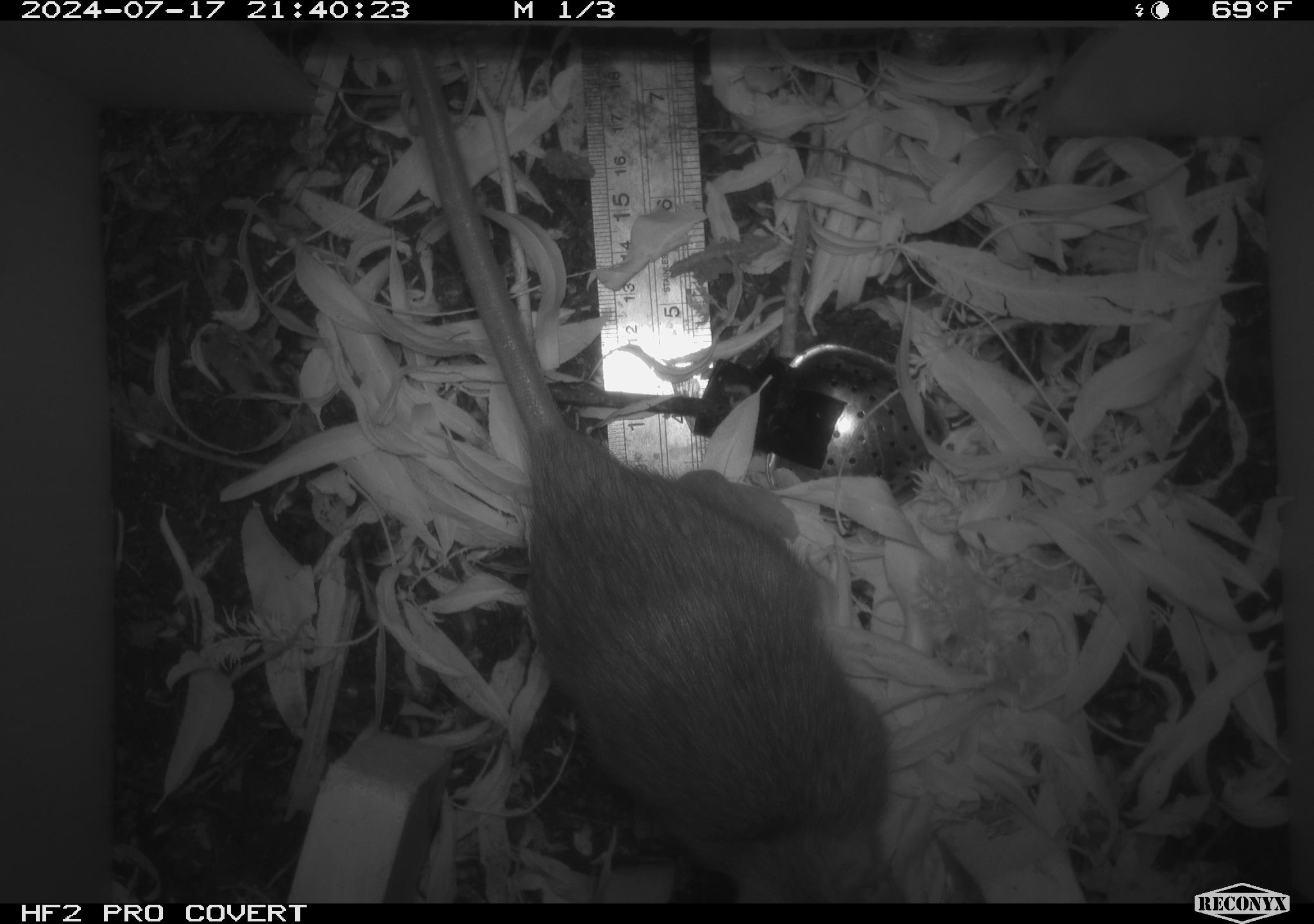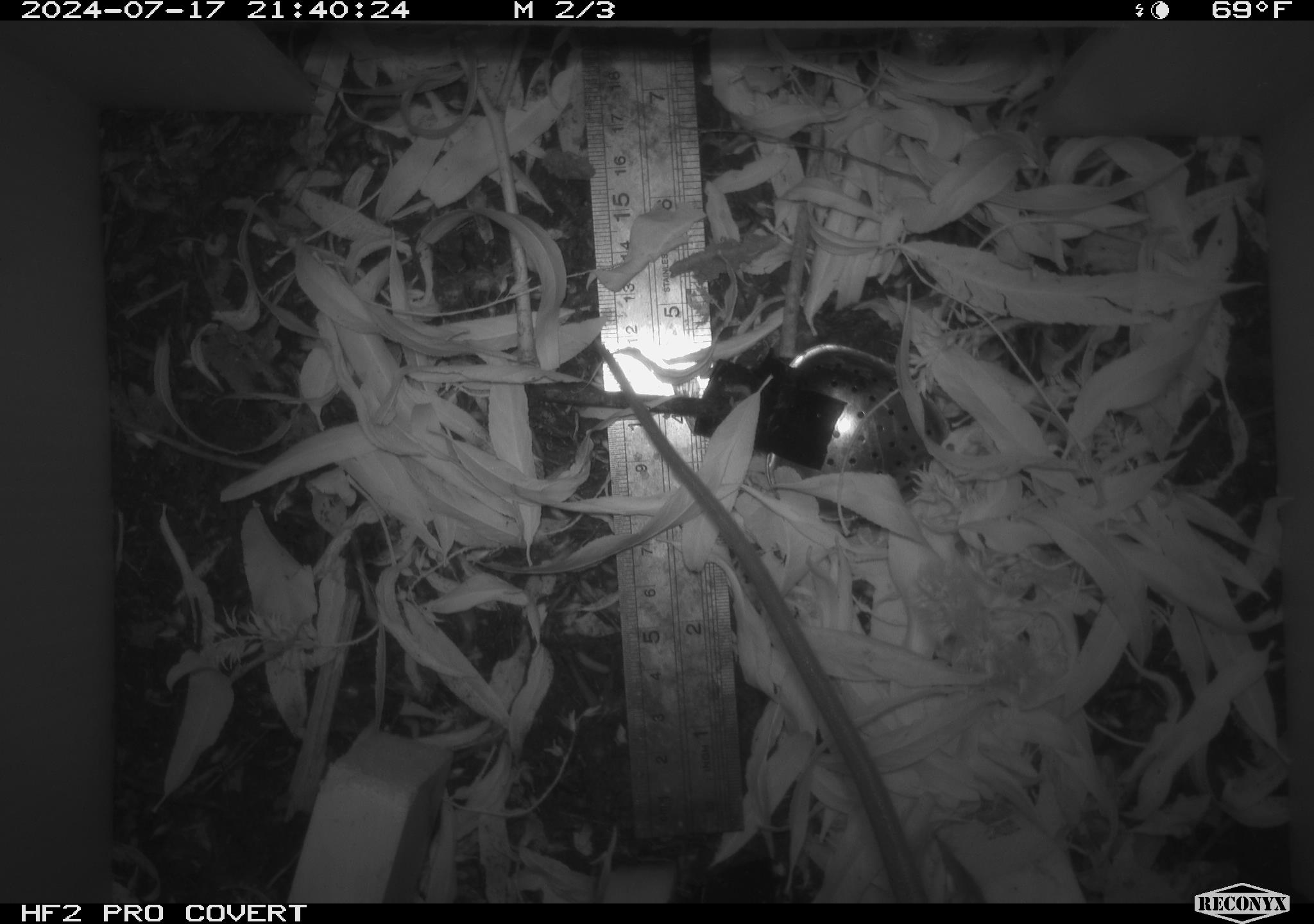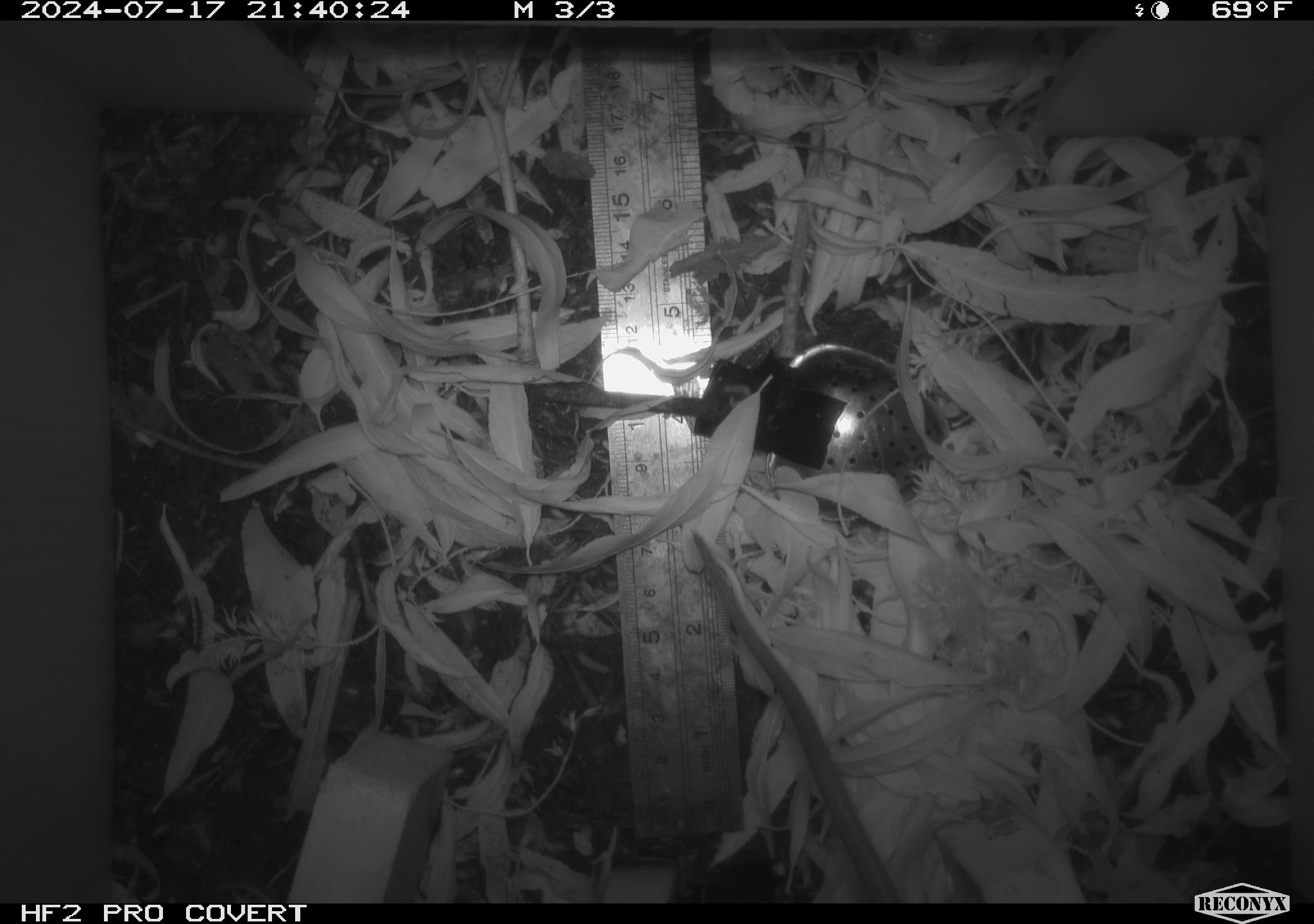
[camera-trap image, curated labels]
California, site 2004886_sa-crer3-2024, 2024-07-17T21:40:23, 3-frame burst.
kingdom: Animalia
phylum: Chordata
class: Mammalia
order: Rodentia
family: Muridae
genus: Rattus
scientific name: Rattus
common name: rat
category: rattus species